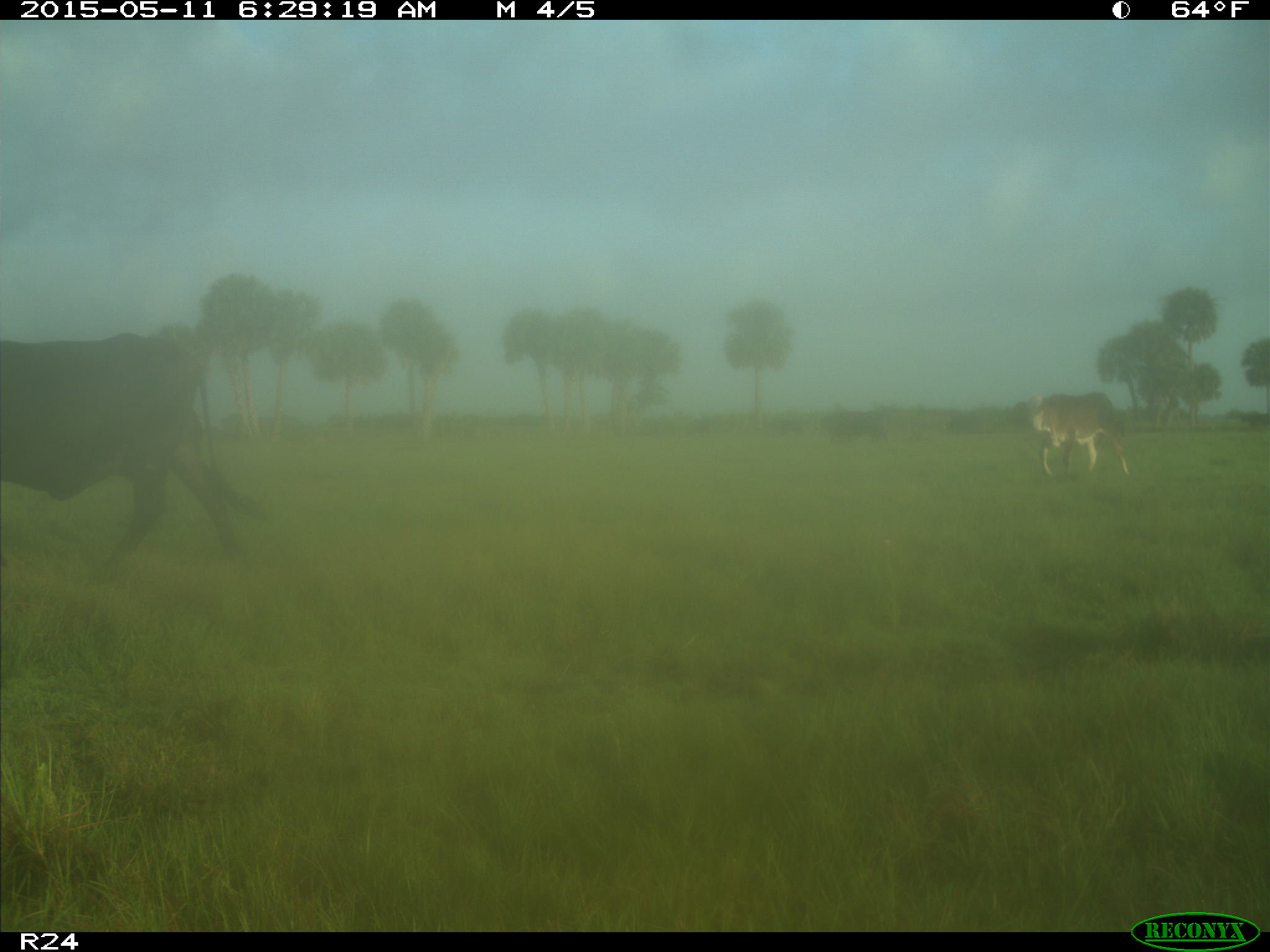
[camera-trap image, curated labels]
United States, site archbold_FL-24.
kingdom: Animalia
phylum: Chordata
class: Mammalia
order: Artiodactyla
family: Bovidae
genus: Bos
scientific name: Bos taurus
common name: domestic cow